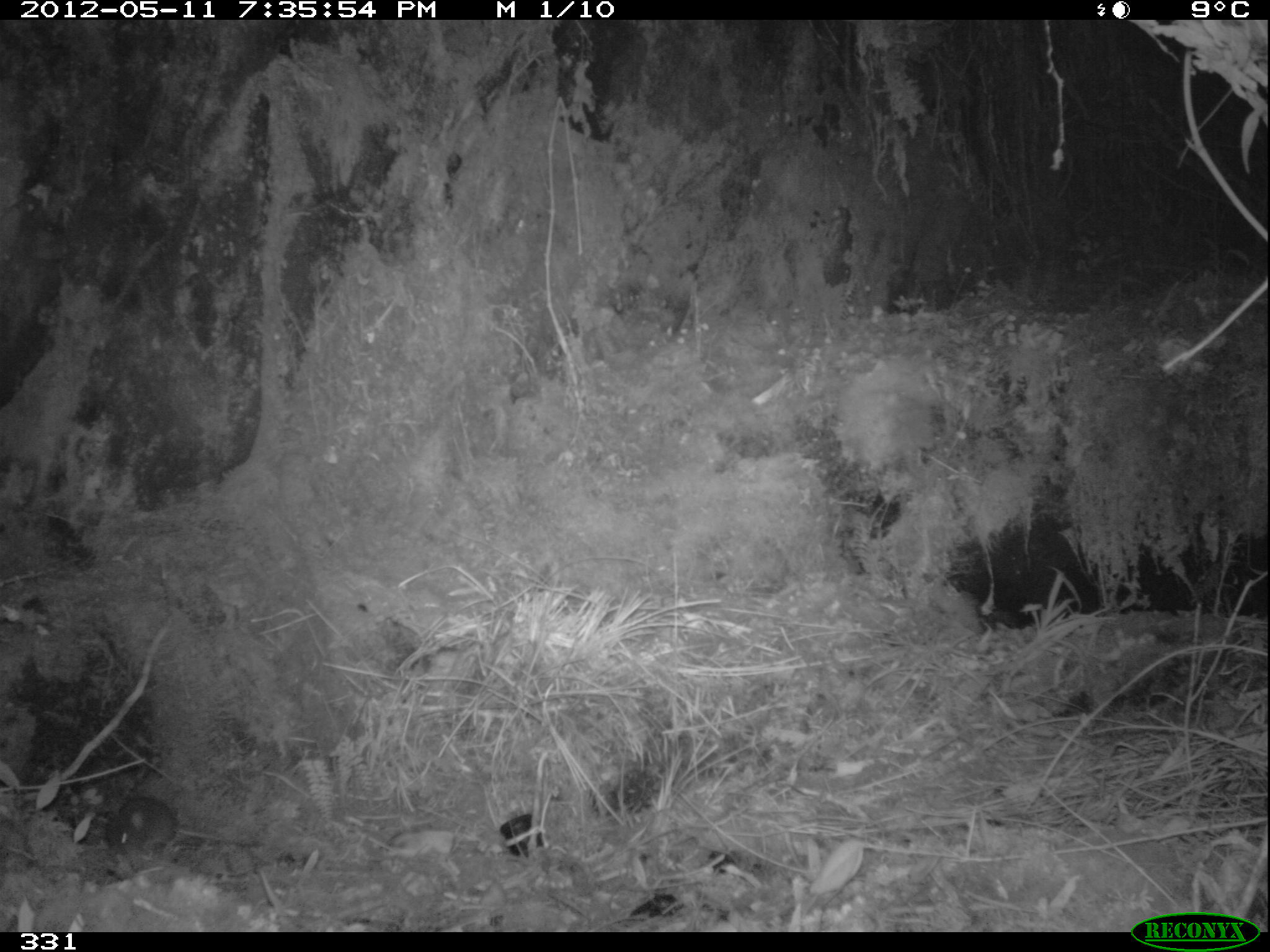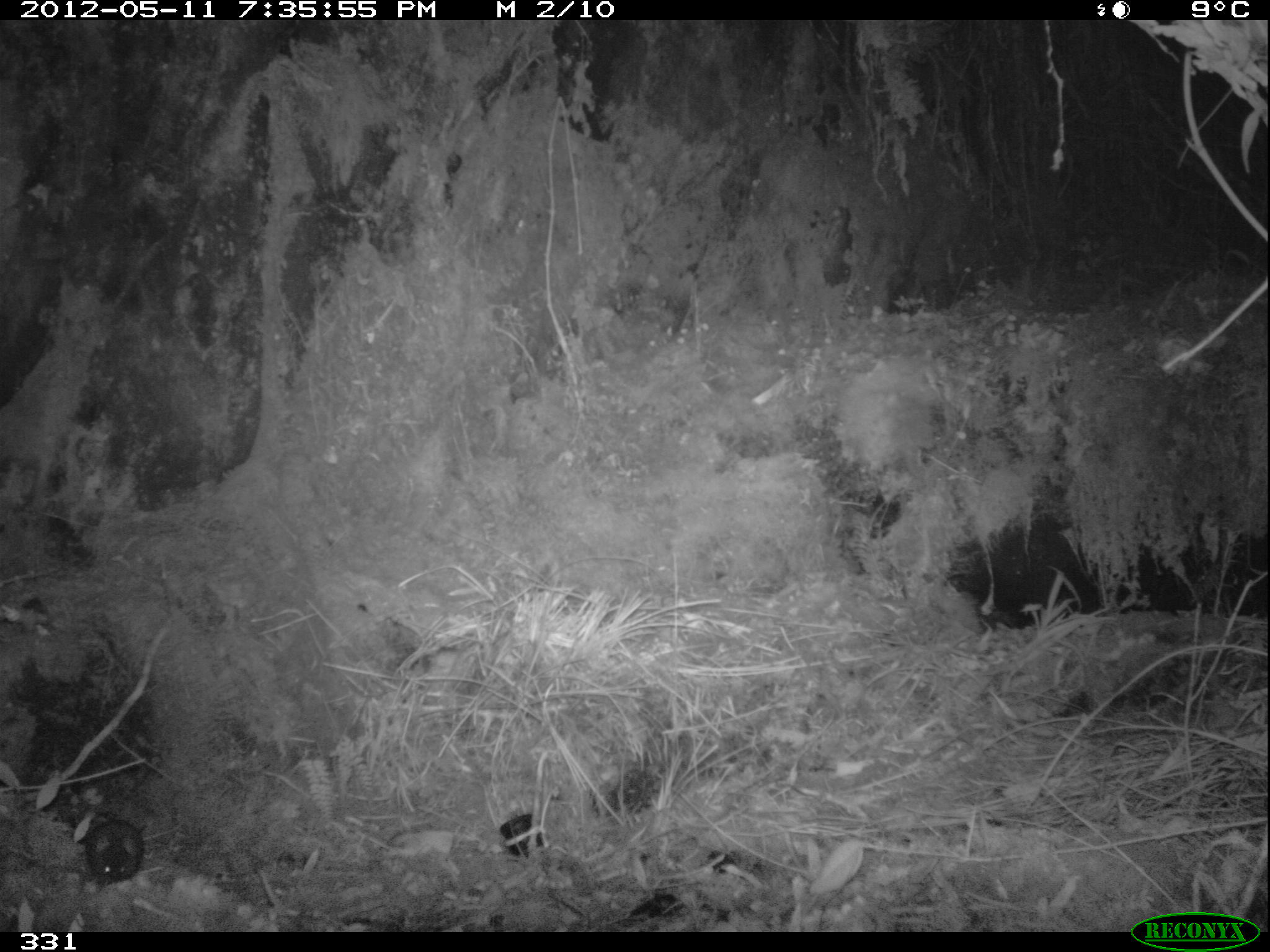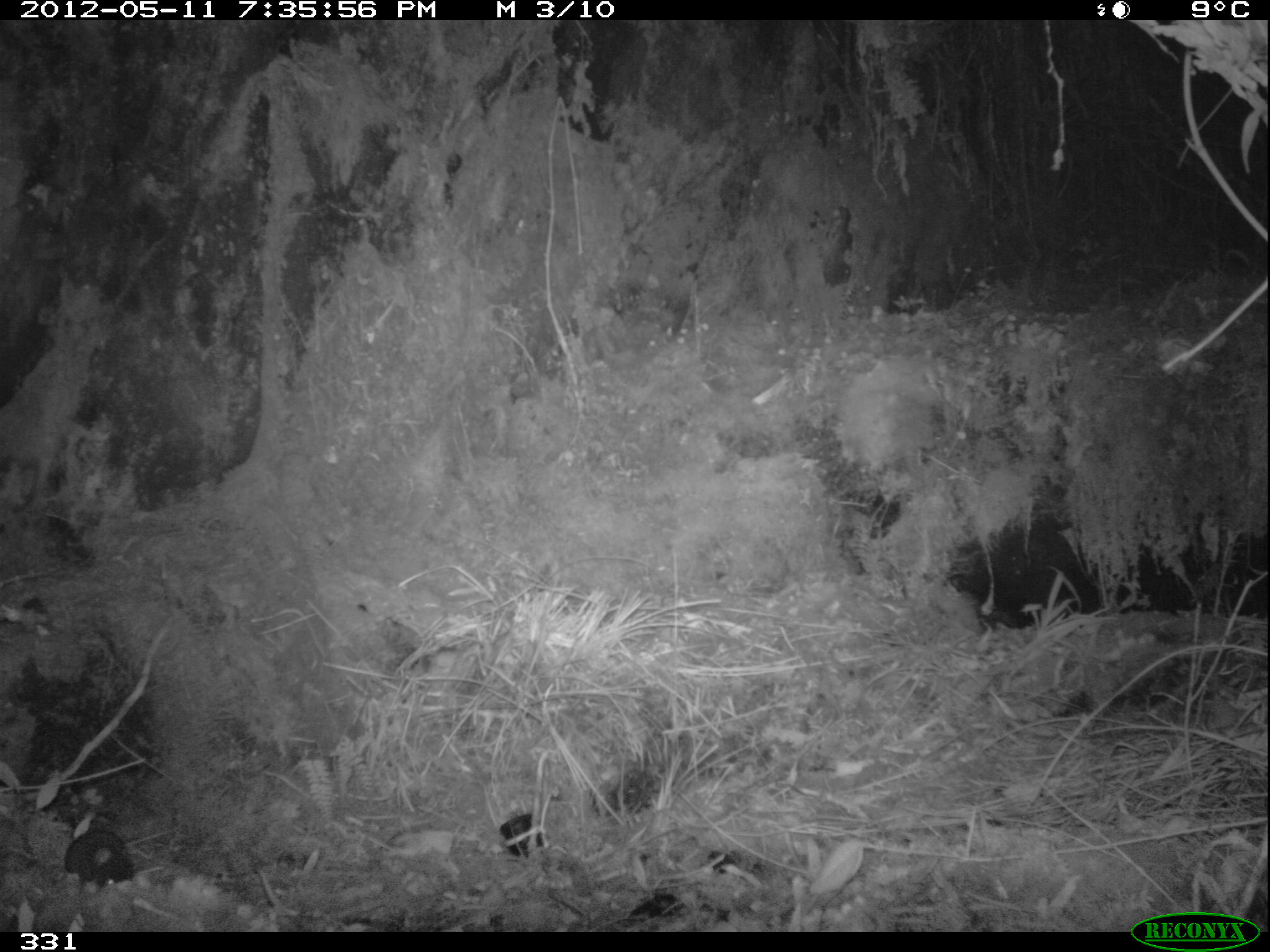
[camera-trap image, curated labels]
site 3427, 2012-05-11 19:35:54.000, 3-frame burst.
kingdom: Animalia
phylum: Chordata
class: Mammalia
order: Rodentia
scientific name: Rodentia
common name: rodents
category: unknown rodent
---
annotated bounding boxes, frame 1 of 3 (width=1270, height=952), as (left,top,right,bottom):
unknown rodent: (101,792,265,859)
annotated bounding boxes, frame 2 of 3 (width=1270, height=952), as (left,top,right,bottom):
unknown rodent: (74,815,184,890)